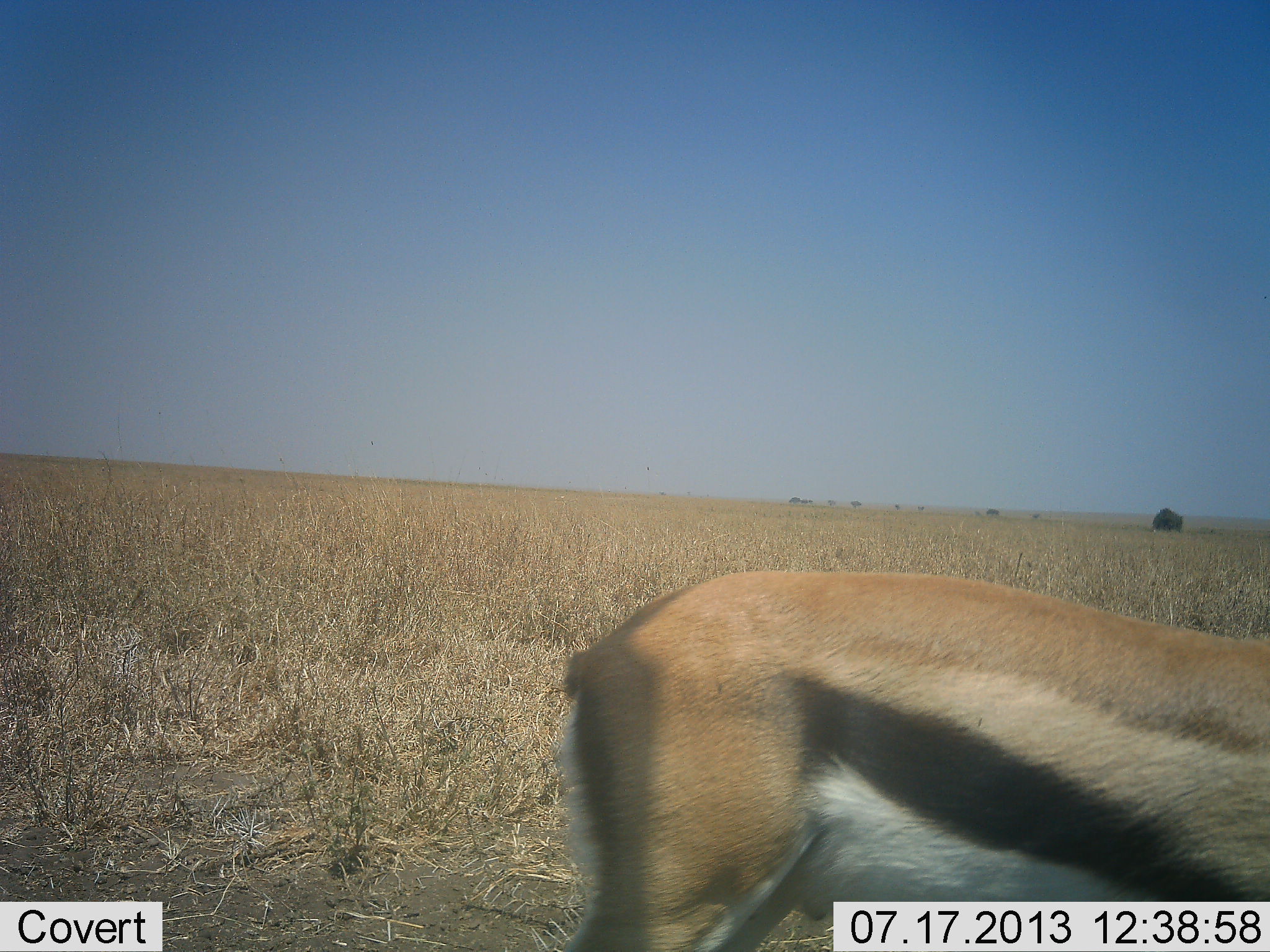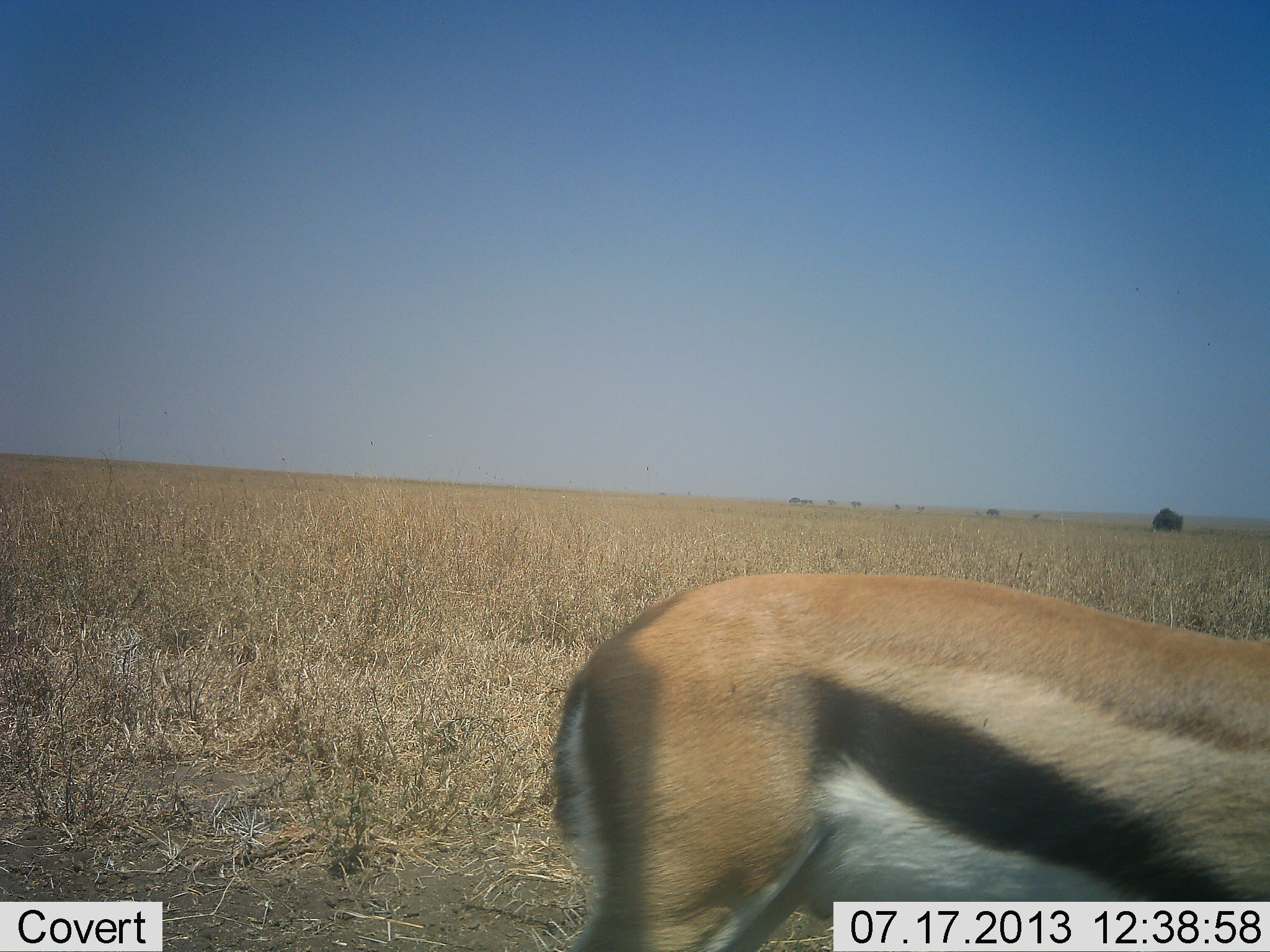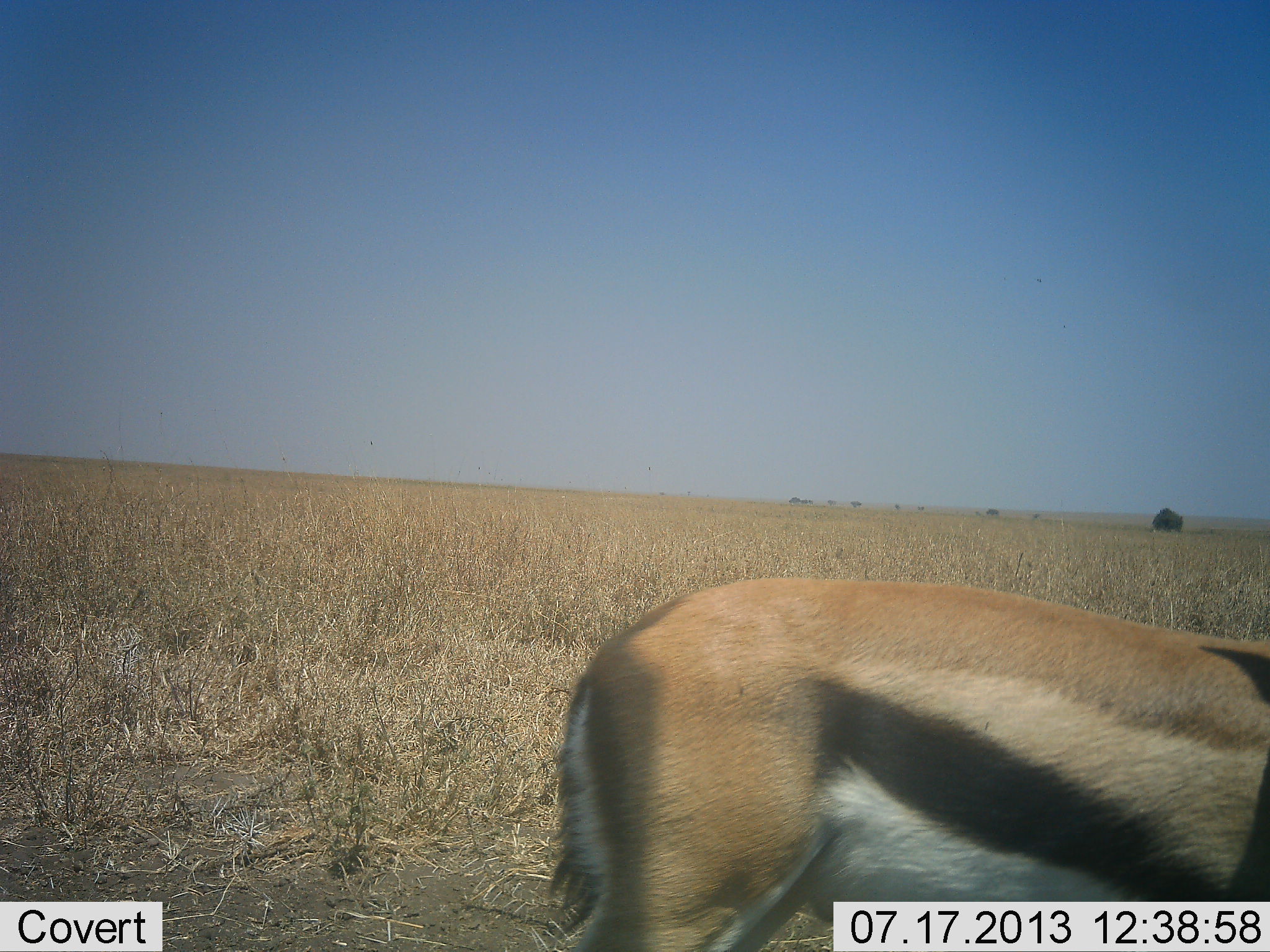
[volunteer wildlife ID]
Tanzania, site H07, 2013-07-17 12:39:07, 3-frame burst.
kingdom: Animalia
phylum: Chordata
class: Mammalia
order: Artiodactyla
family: Bovidae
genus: Eudorcas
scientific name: Eudorcas thomsonii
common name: thomson's gazelle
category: gazellethomsons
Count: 1.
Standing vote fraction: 80%.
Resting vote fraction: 0%.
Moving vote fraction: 7%.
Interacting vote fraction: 0%.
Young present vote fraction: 0%.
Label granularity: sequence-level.